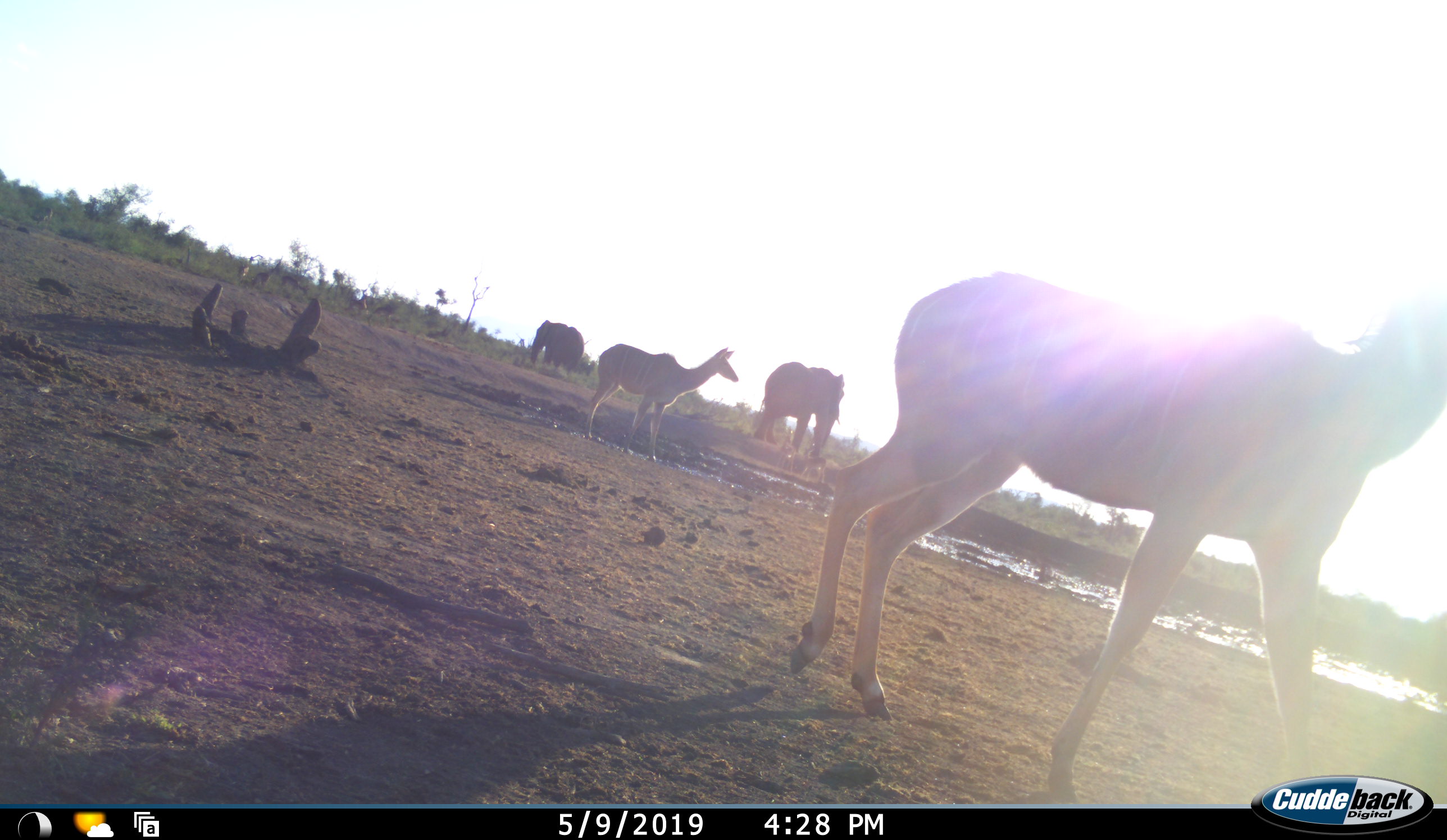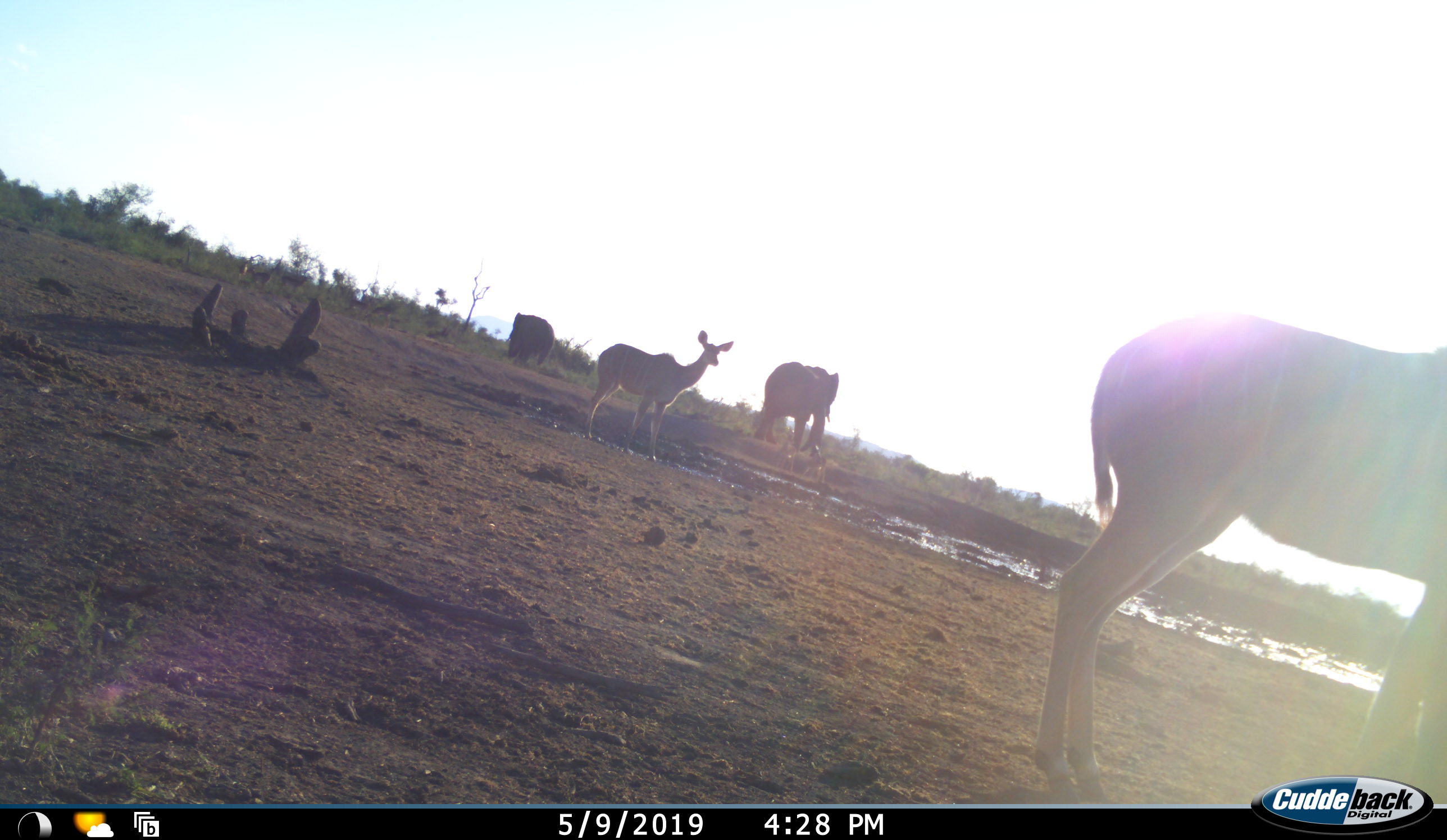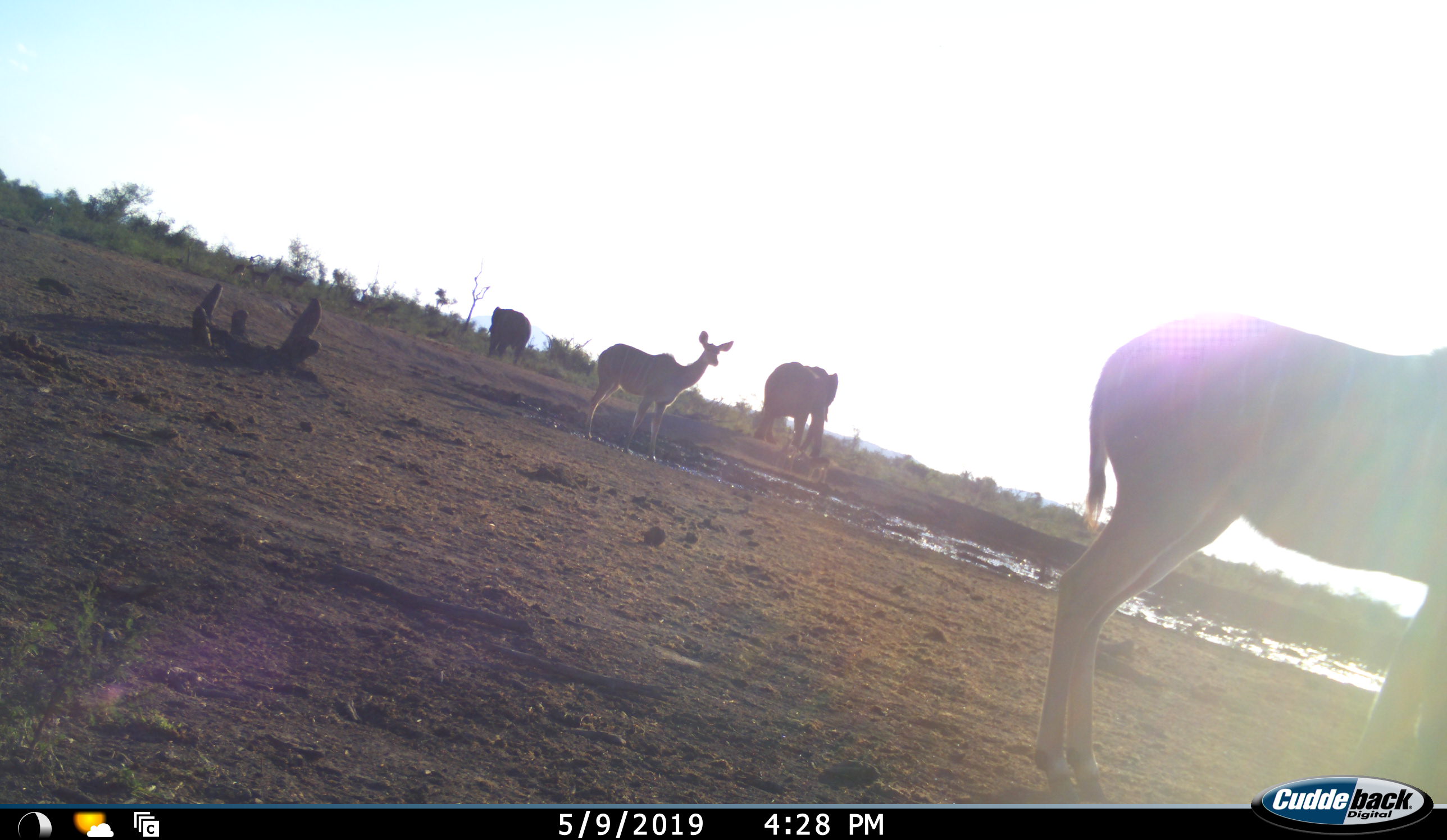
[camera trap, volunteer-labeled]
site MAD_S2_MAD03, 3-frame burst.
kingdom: Animalia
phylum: Chordata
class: Mammalia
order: Proboscidea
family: Elephantidae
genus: Loxodonta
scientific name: Loxodonta africana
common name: african bush elephant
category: elephant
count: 2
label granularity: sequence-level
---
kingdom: Animalia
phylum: Chordata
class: Mammalia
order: Artiodactyla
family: Bovidae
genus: Tragelaphus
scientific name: Tragelaphus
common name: kudu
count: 2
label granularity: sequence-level